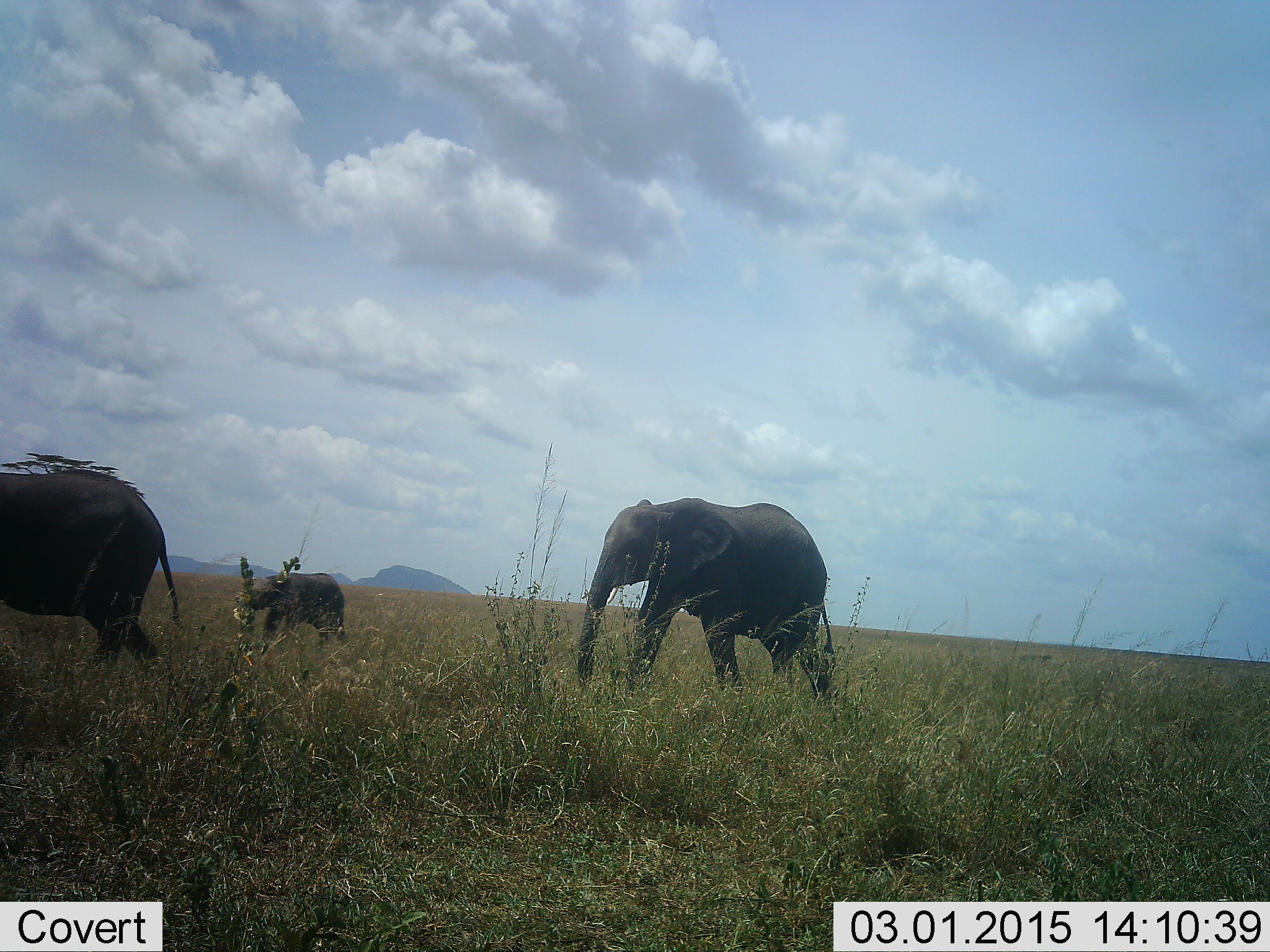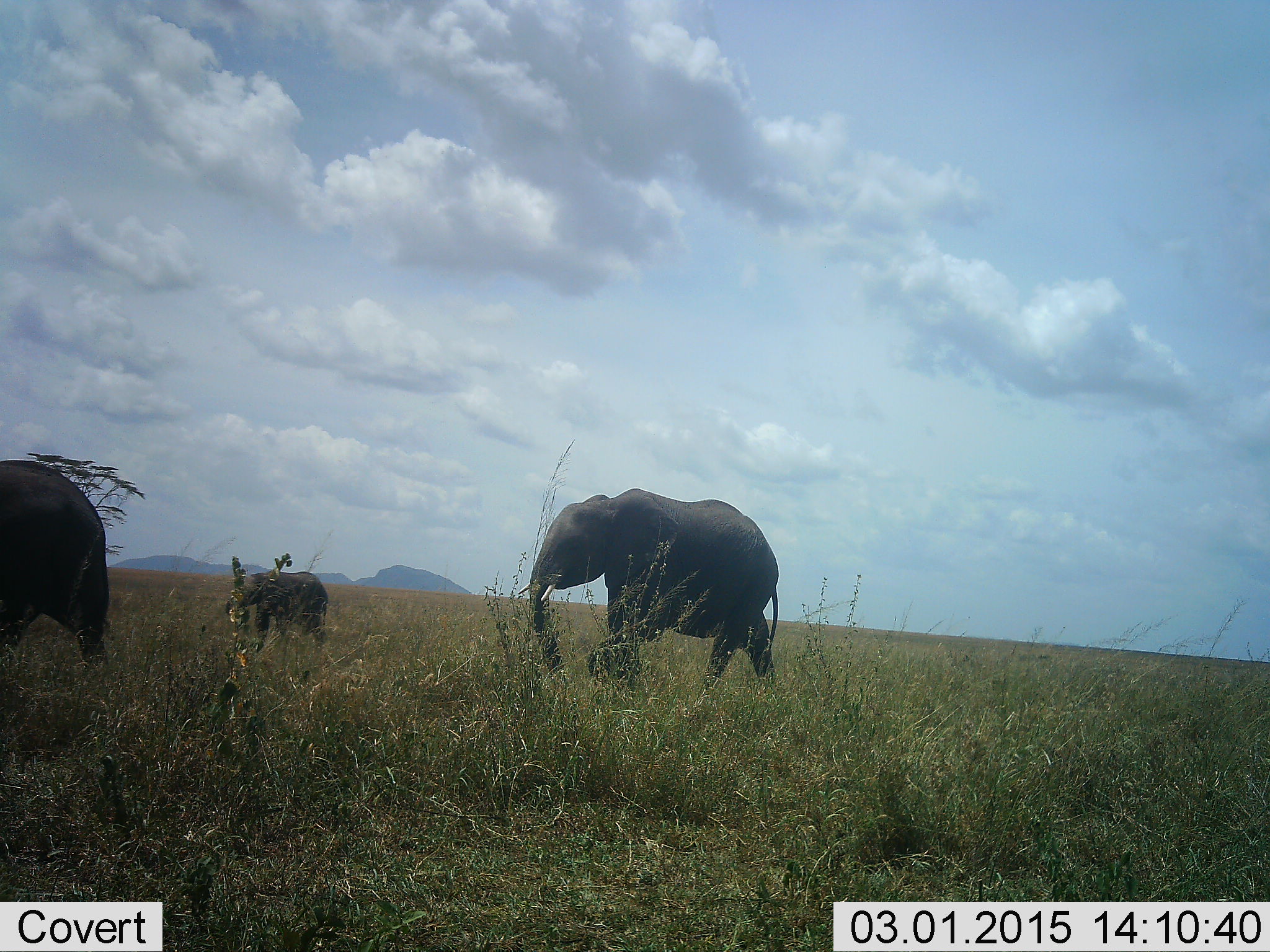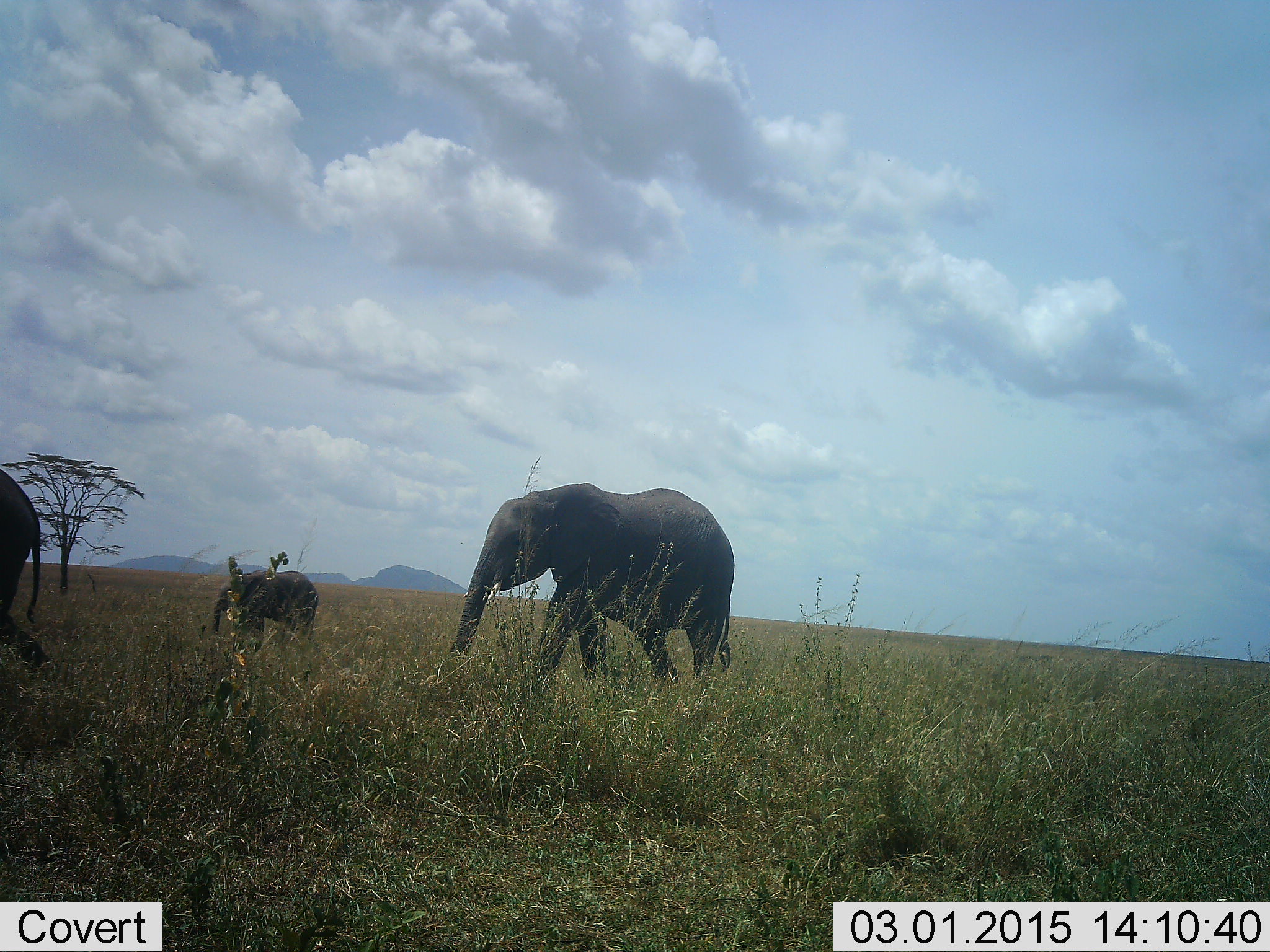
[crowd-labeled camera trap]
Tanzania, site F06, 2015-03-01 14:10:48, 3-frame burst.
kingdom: Animalia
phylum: Chordata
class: Mammalia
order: Proboscidea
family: Elephantidae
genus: Loxodonta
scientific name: Loxodonta africana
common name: african bush elephant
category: elephant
Elephant (african bush elephant) (Loxodonta africana), count 3. Behavior (volunteer vote fractions): standing 0%, resting 0%, moving 100%, interacting 0%. Young present (vote fraction): 90%. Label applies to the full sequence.